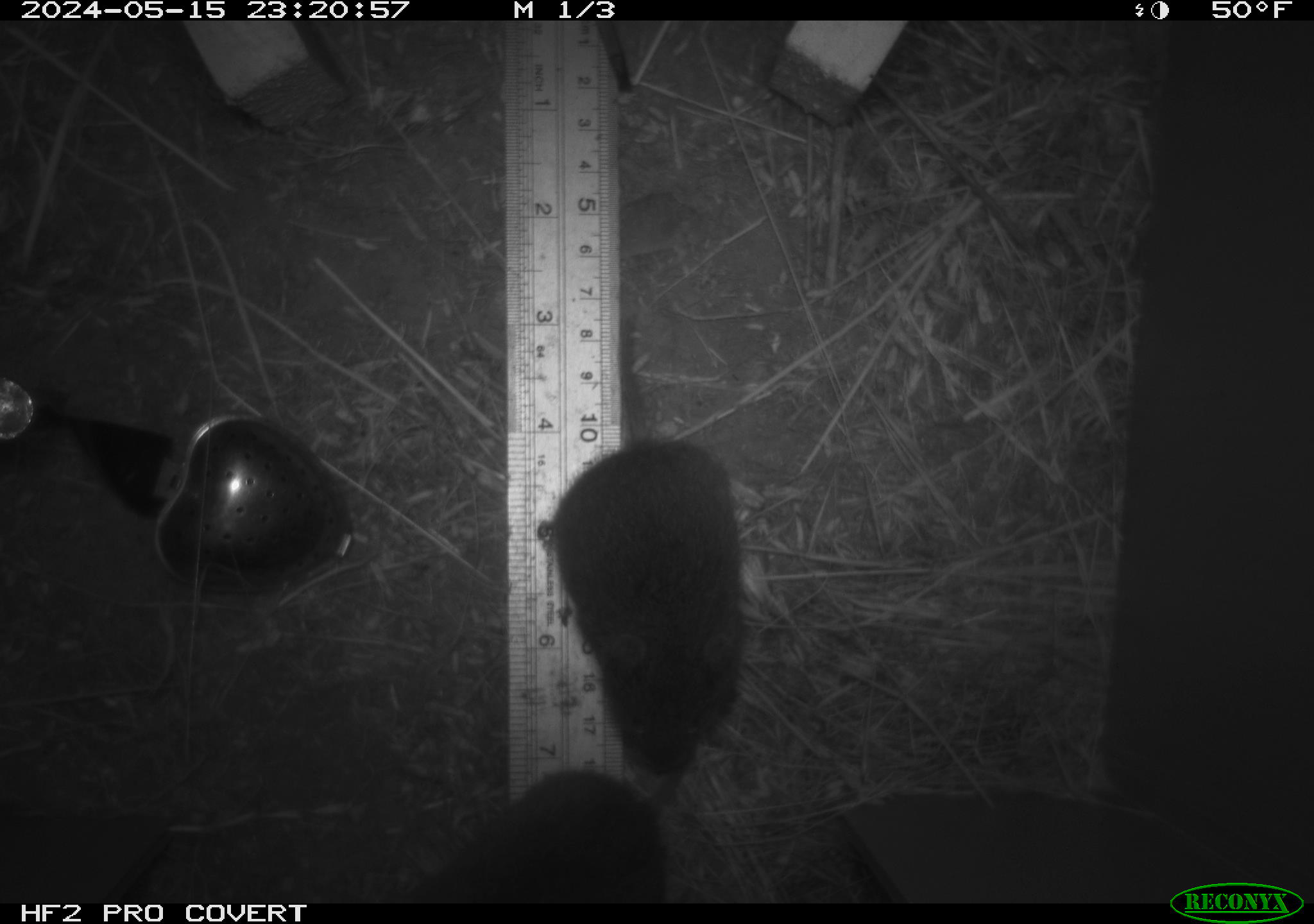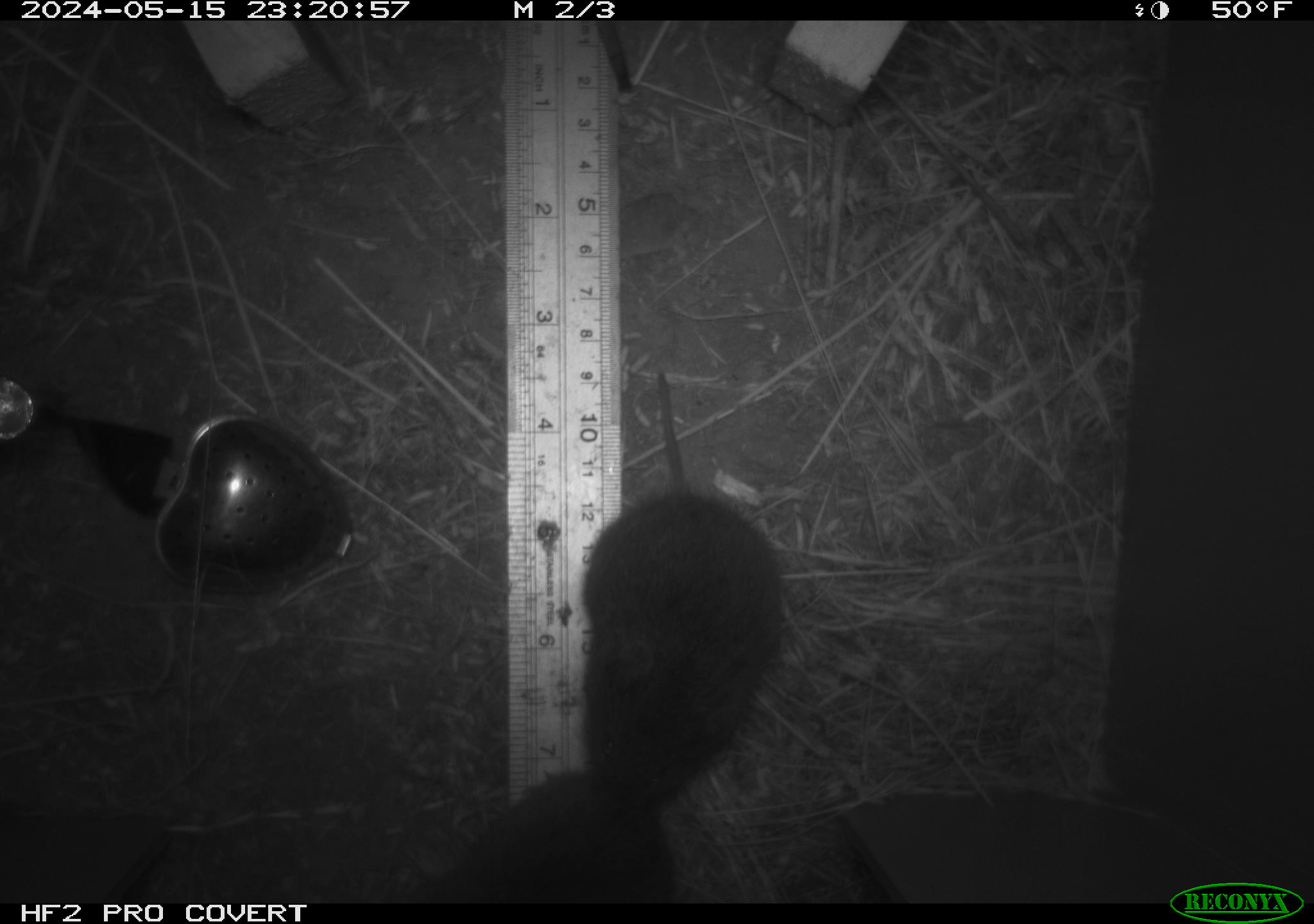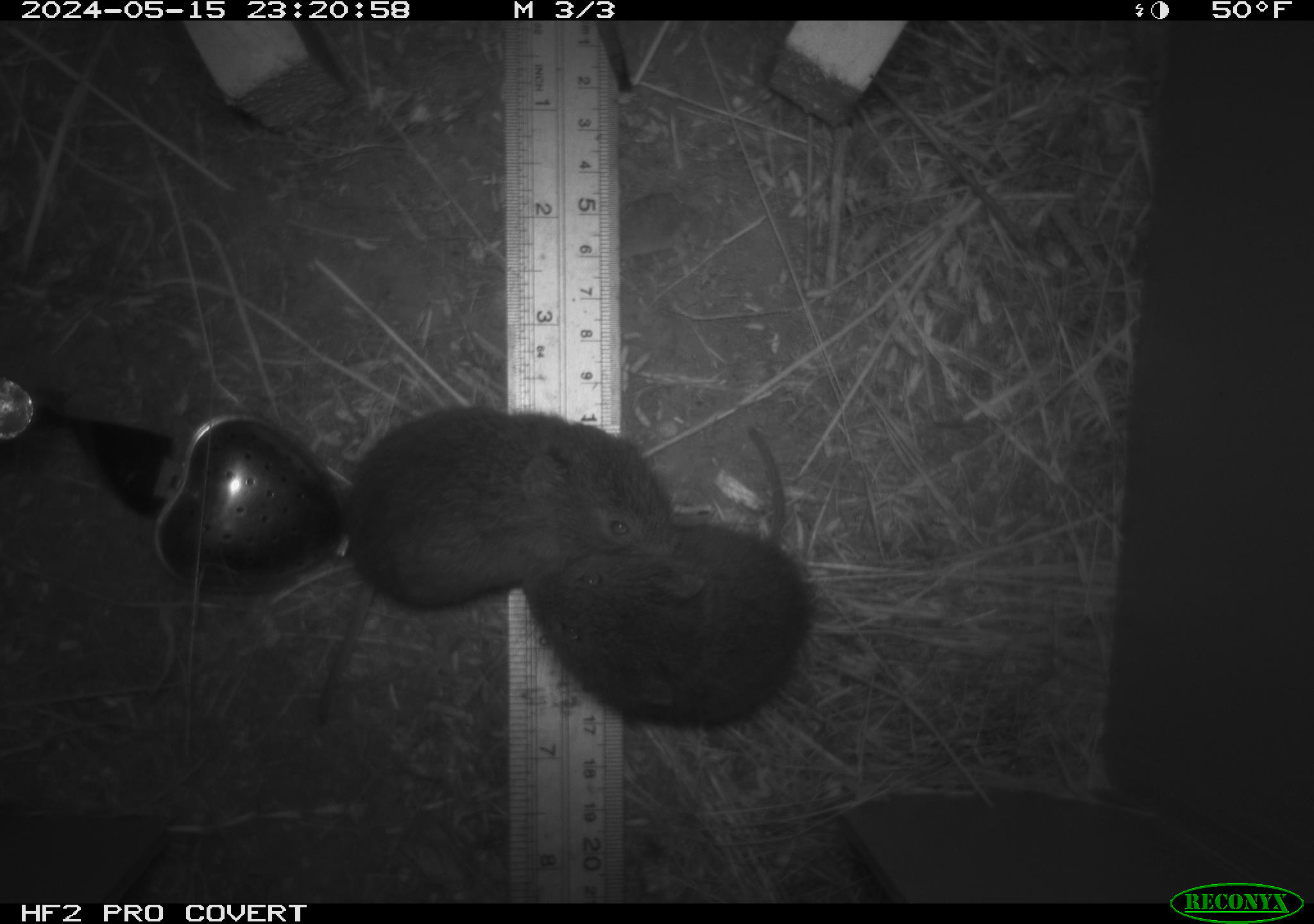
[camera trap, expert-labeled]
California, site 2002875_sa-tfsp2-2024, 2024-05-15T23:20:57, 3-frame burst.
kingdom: Animalia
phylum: Chordata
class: Mammalia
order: Rodentia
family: Cricetidae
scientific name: Arvicolinae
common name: voles, lemmings, and muskrats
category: arvicolinae subfamily